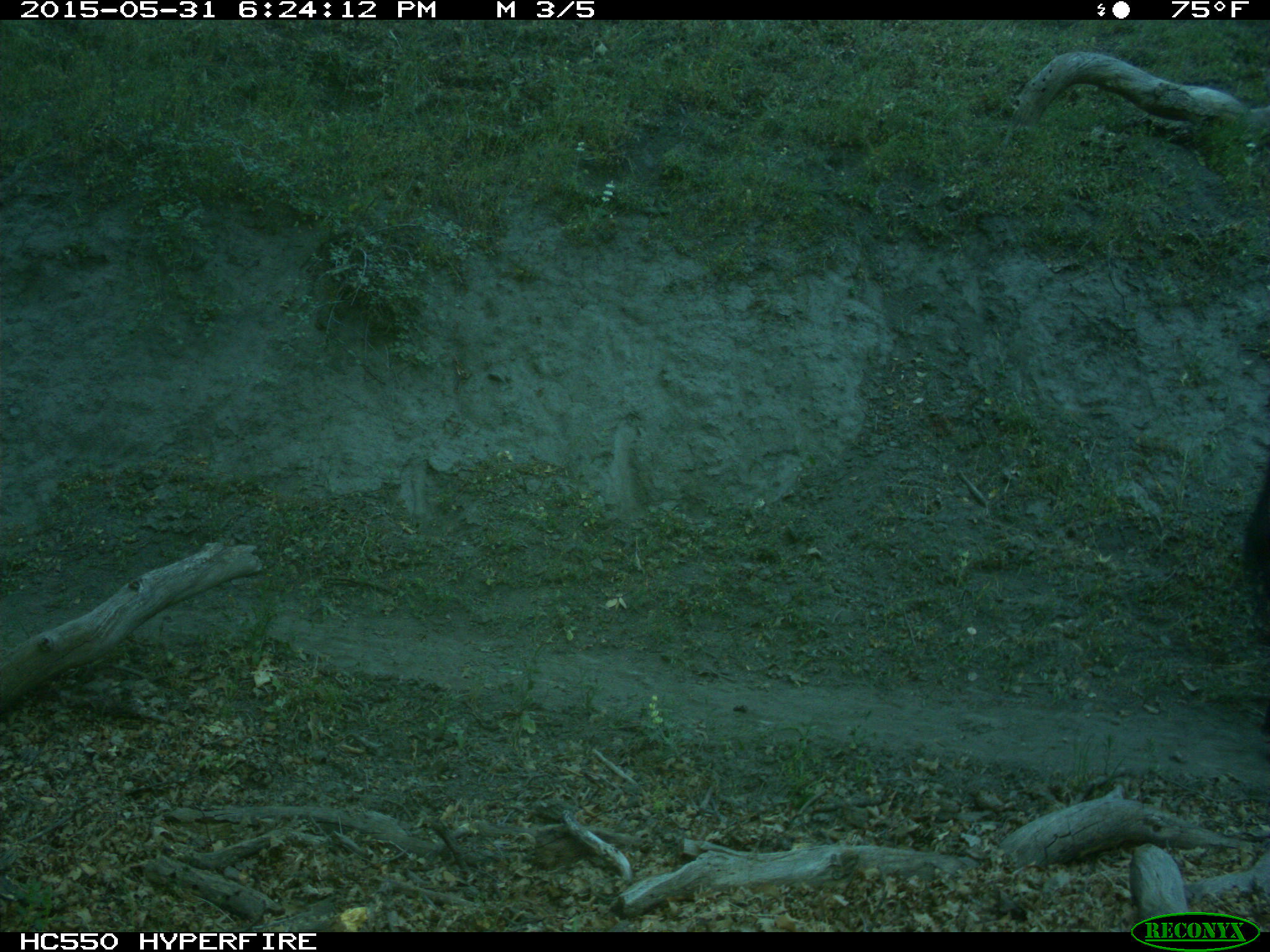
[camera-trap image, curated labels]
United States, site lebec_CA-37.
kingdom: Animalia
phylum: Chordata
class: Mammalia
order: Artiodactyla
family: Bovidae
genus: Bos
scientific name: Bos taurus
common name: domestic cow